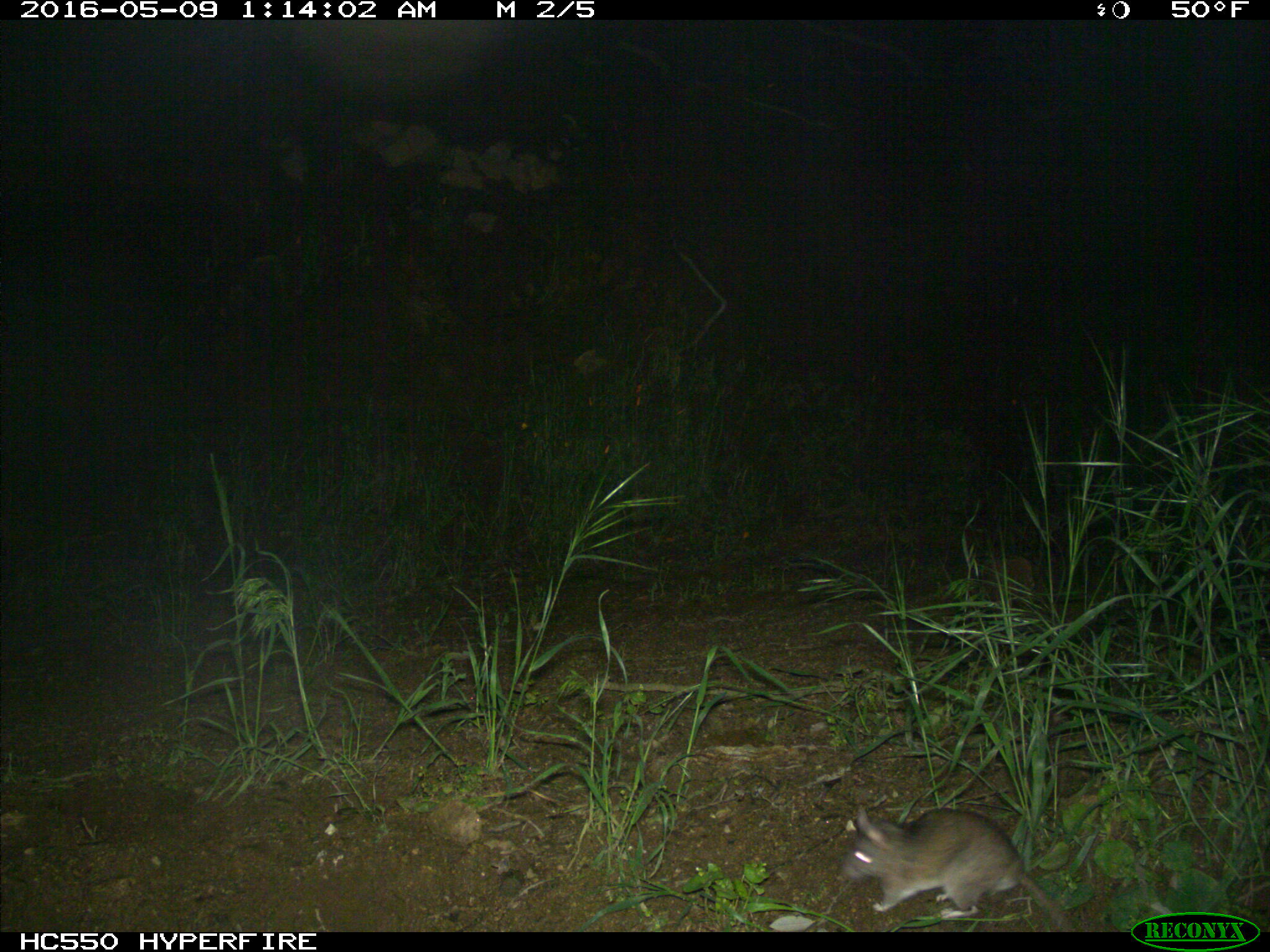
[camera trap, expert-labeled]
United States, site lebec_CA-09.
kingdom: Animalia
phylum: Chordata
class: Mammalia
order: Rodentia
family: Cricetidae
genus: Peromyscus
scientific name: Peromyscus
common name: deermice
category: unidentified deer mouse